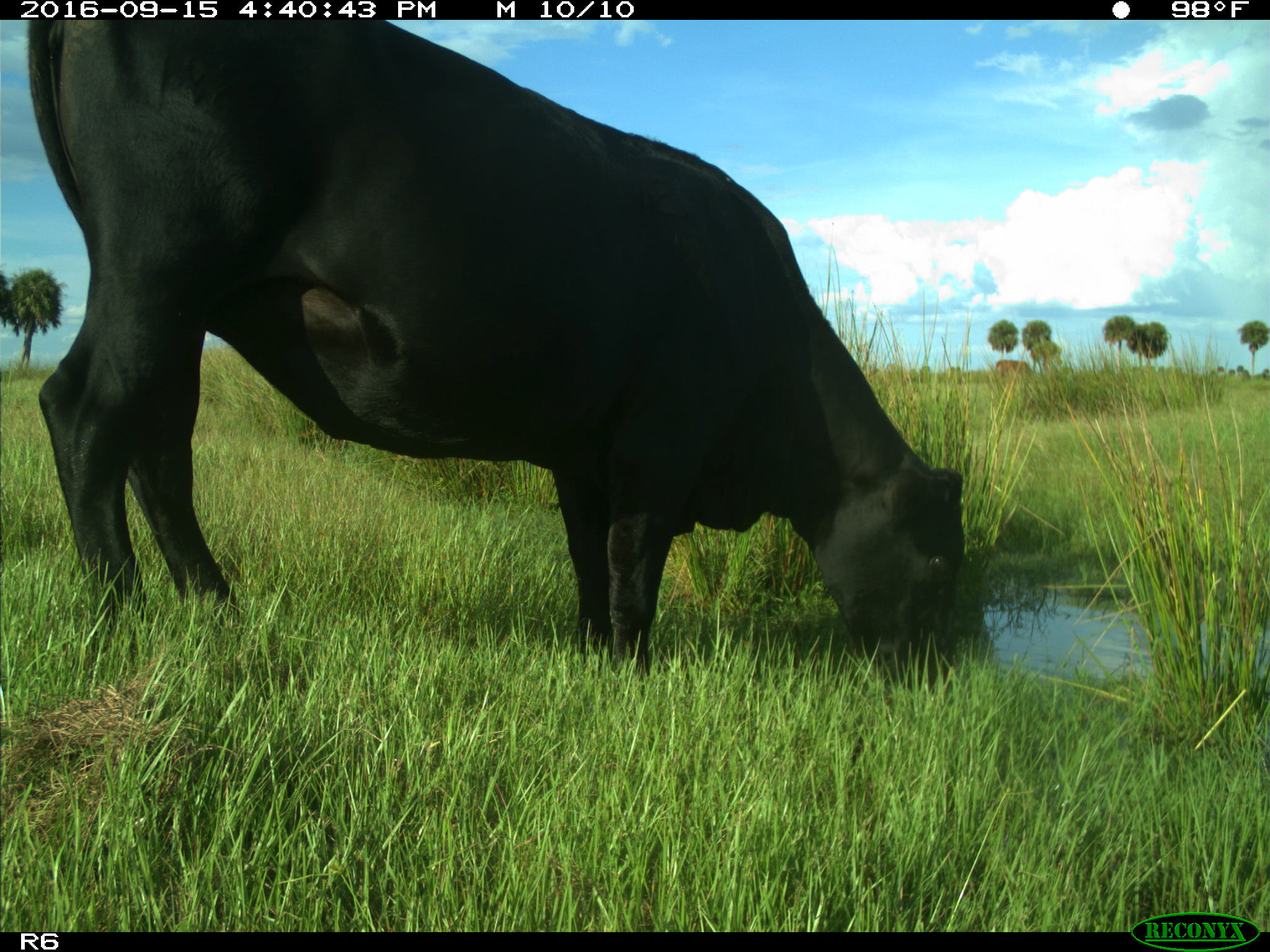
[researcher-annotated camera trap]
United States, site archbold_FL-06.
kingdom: Animalia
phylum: Chordata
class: Mammalia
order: Artiodactyla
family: Bovidae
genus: Bos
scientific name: Bos taurus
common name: domestic cow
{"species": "Bos taurus (domestic cow)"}